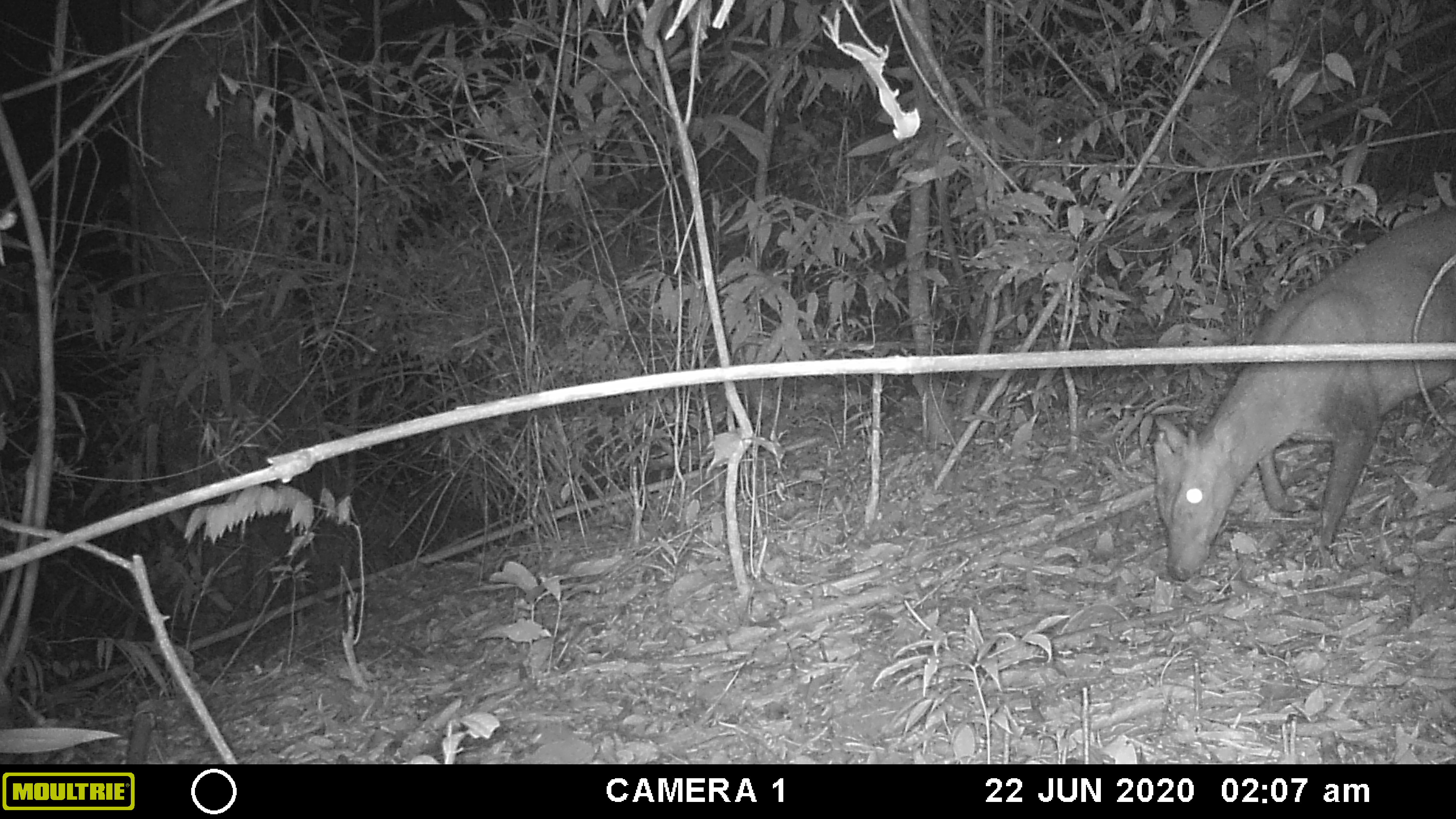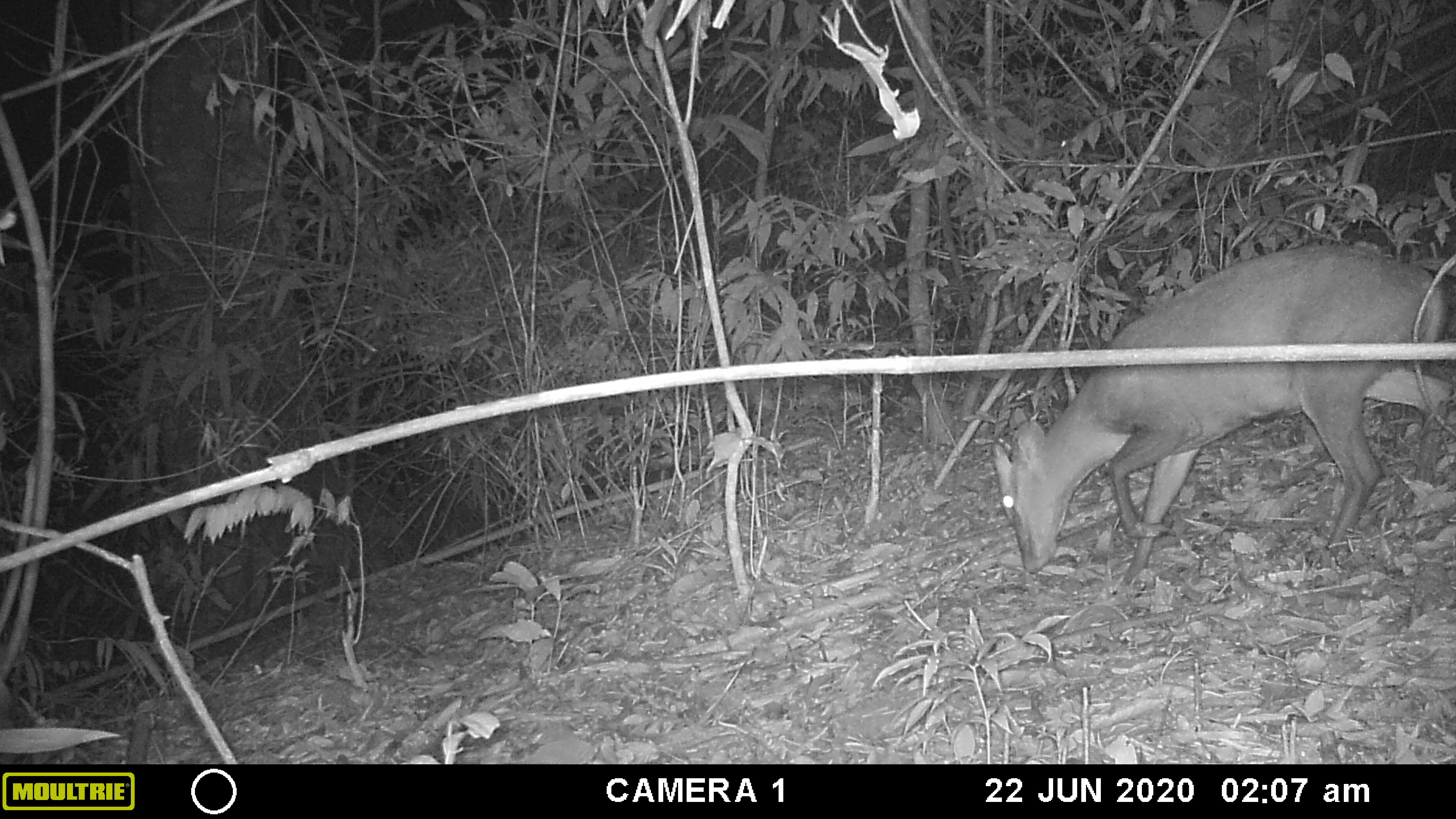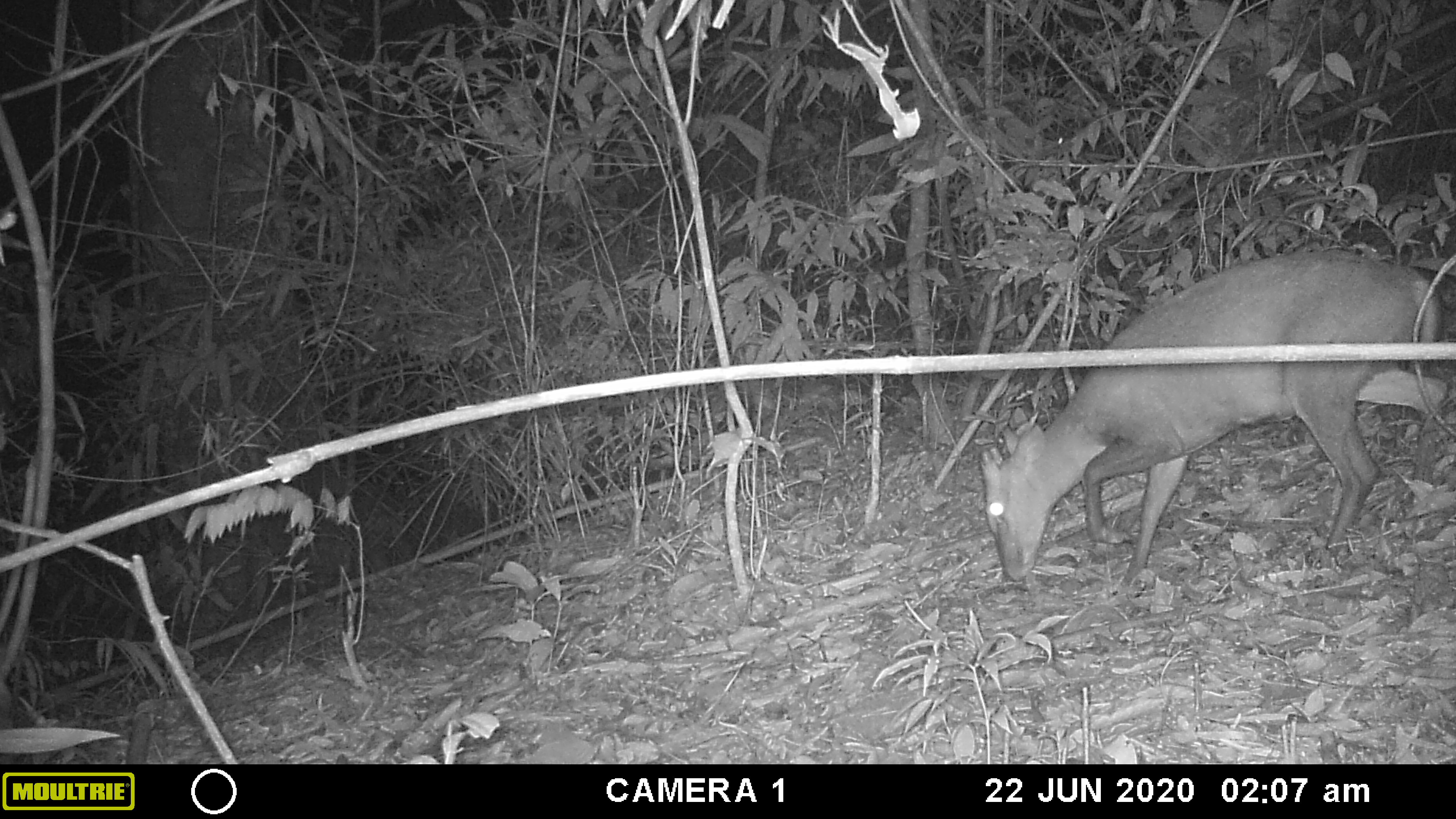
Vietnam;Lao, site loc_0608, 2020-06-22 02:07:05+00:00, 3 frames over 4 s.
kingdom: Animalia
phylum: Chordata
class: Mammalia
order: Artiodactyla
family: Cervidae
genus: Muntiacus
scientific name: Muntiacus rooseveltorum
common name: roosevelt's muntjac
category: roosevelts muntjac group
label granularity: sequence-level